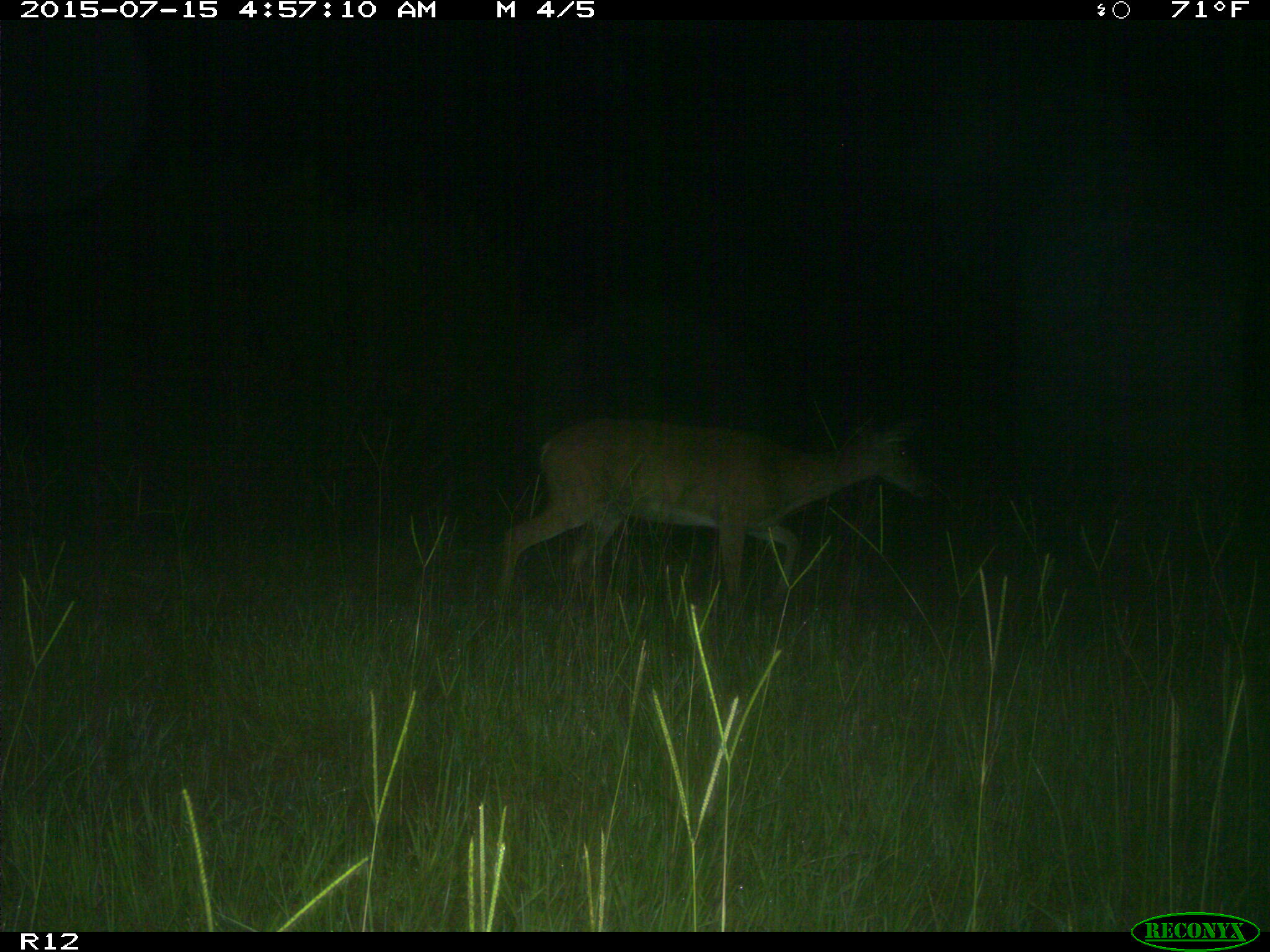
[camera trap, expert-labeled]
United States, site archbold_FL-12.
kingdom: Animalia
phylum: Chordata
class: Mammalia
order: Artiodactyla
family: Cervidae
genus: Odocoileus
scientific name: Odocoileus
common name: deer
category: unidentified deer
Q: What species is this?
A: Unidentified deer (deer) (Odocoileus).